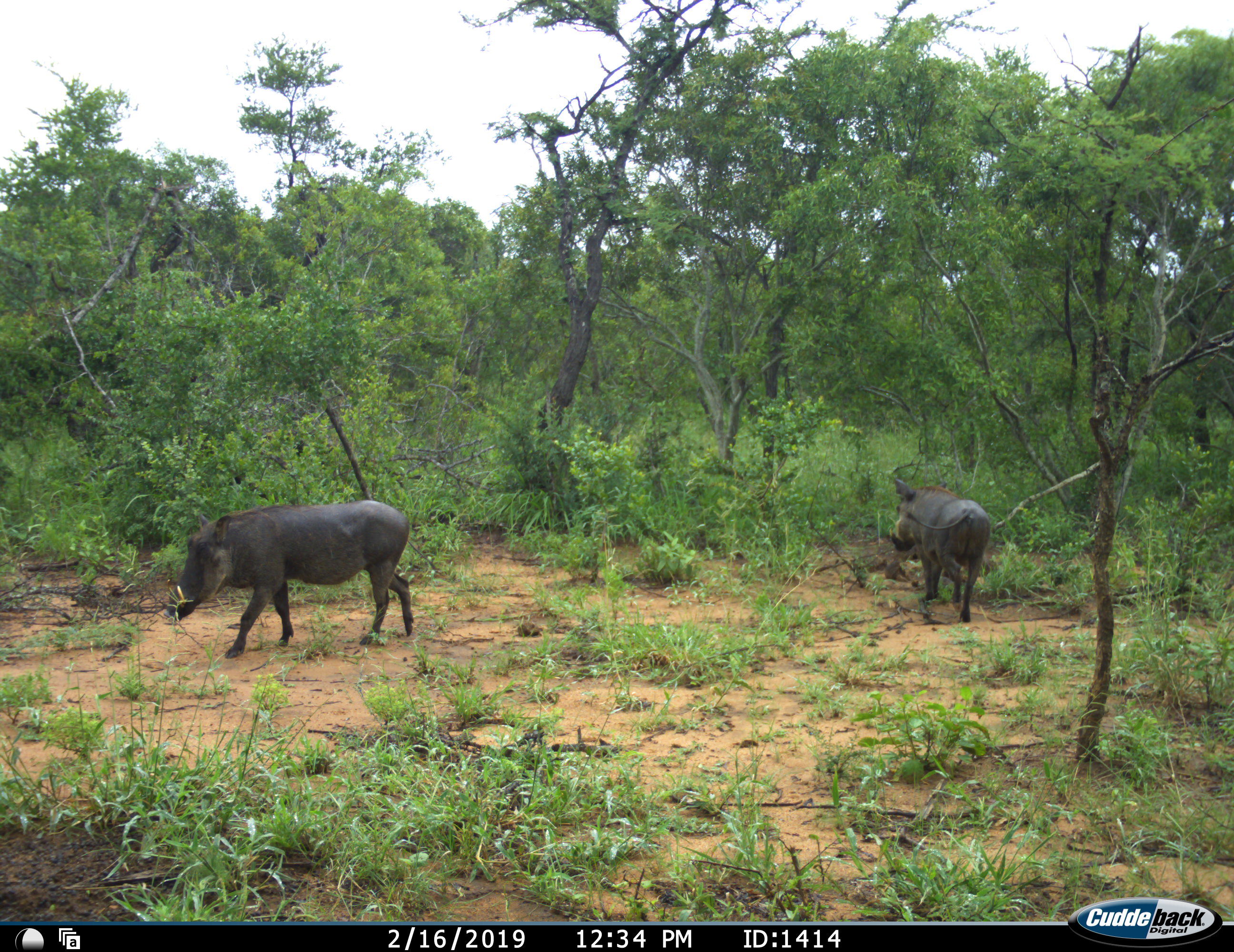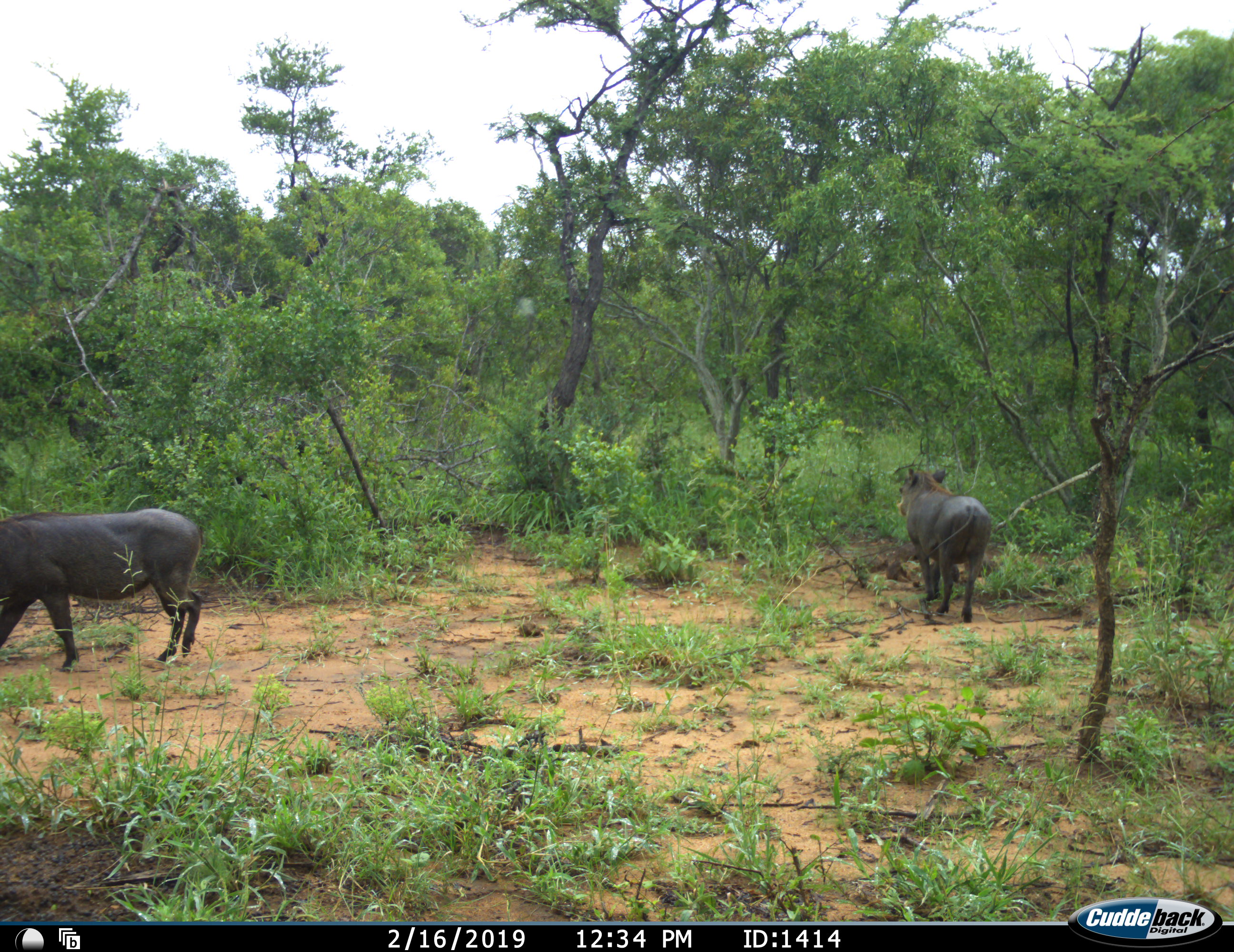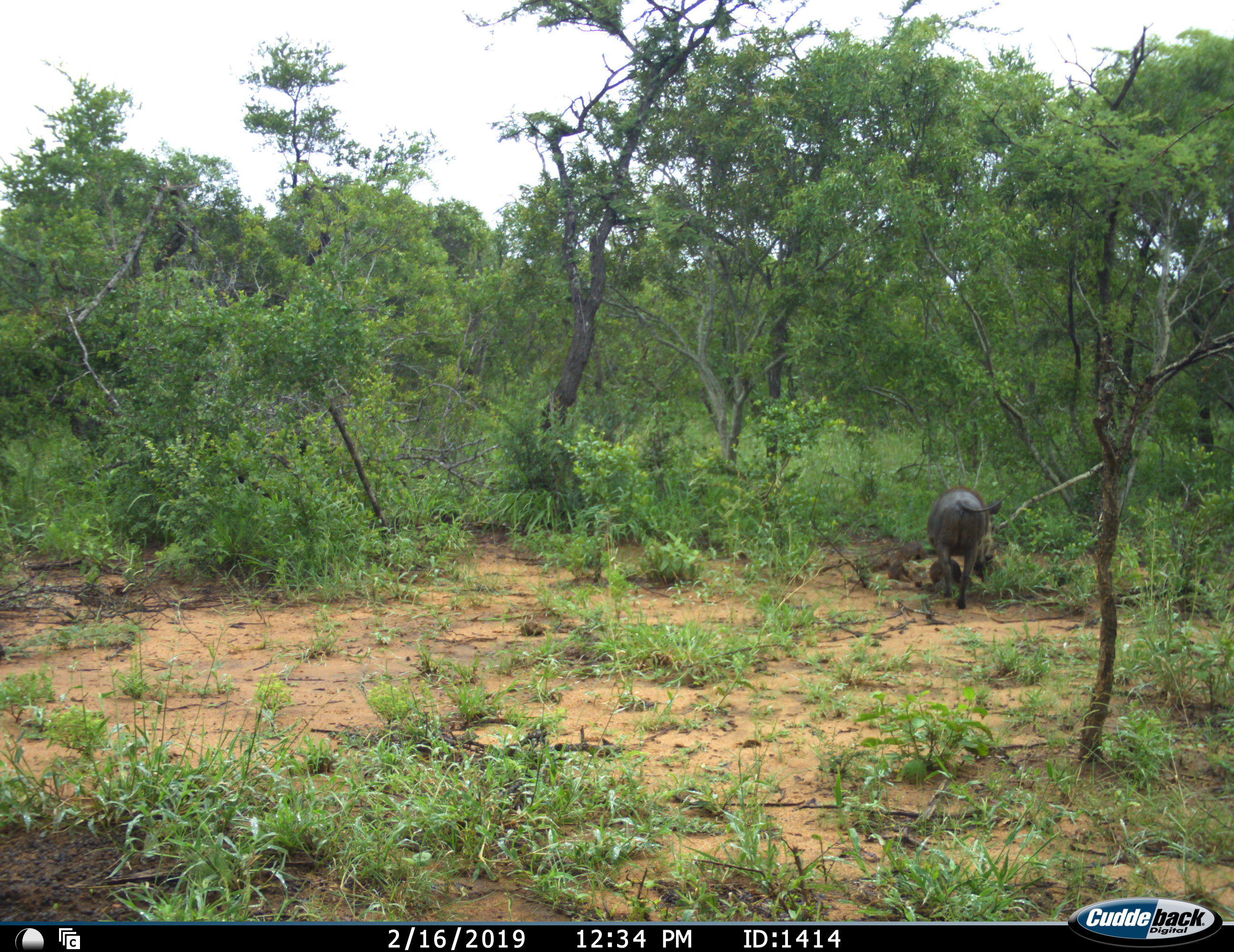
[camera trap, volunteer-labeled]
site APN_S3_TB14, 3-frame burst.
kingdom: Animalia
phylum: Chordata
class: Mammalia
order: Artiodactyla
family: Suidae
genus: Phacochoerus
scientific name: Phacochoerus africanus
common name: warthog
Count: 2.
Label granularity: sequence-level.